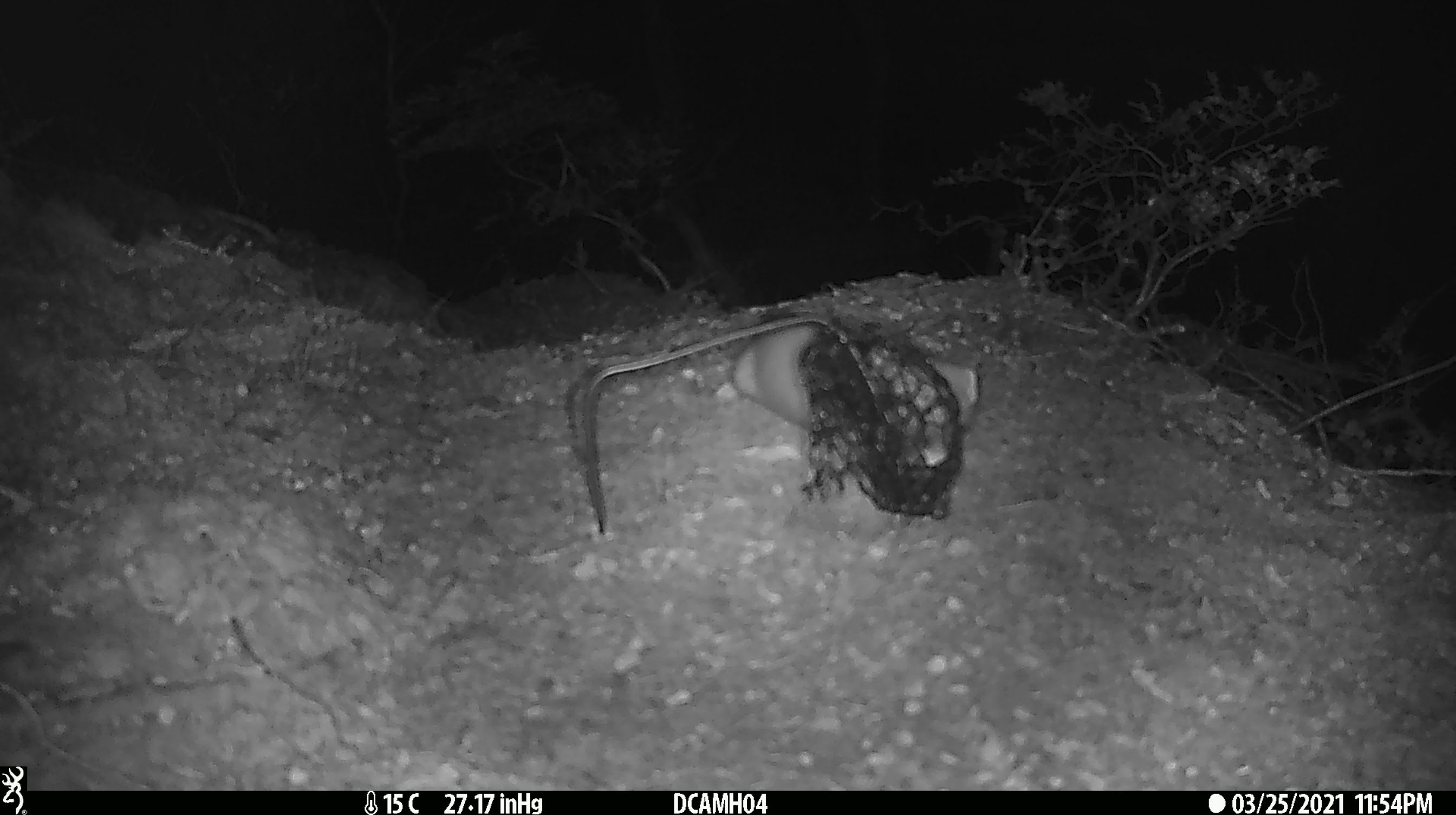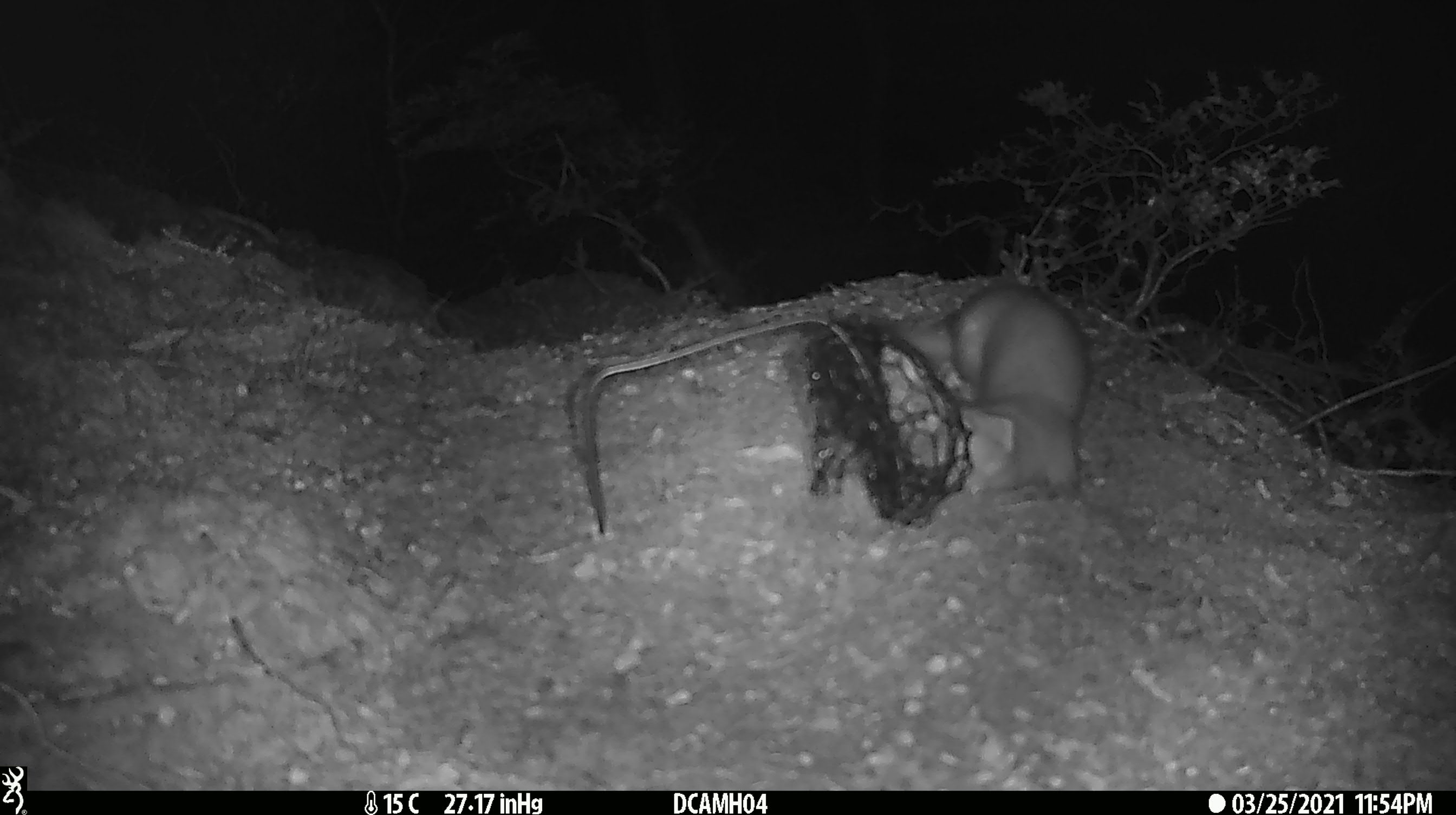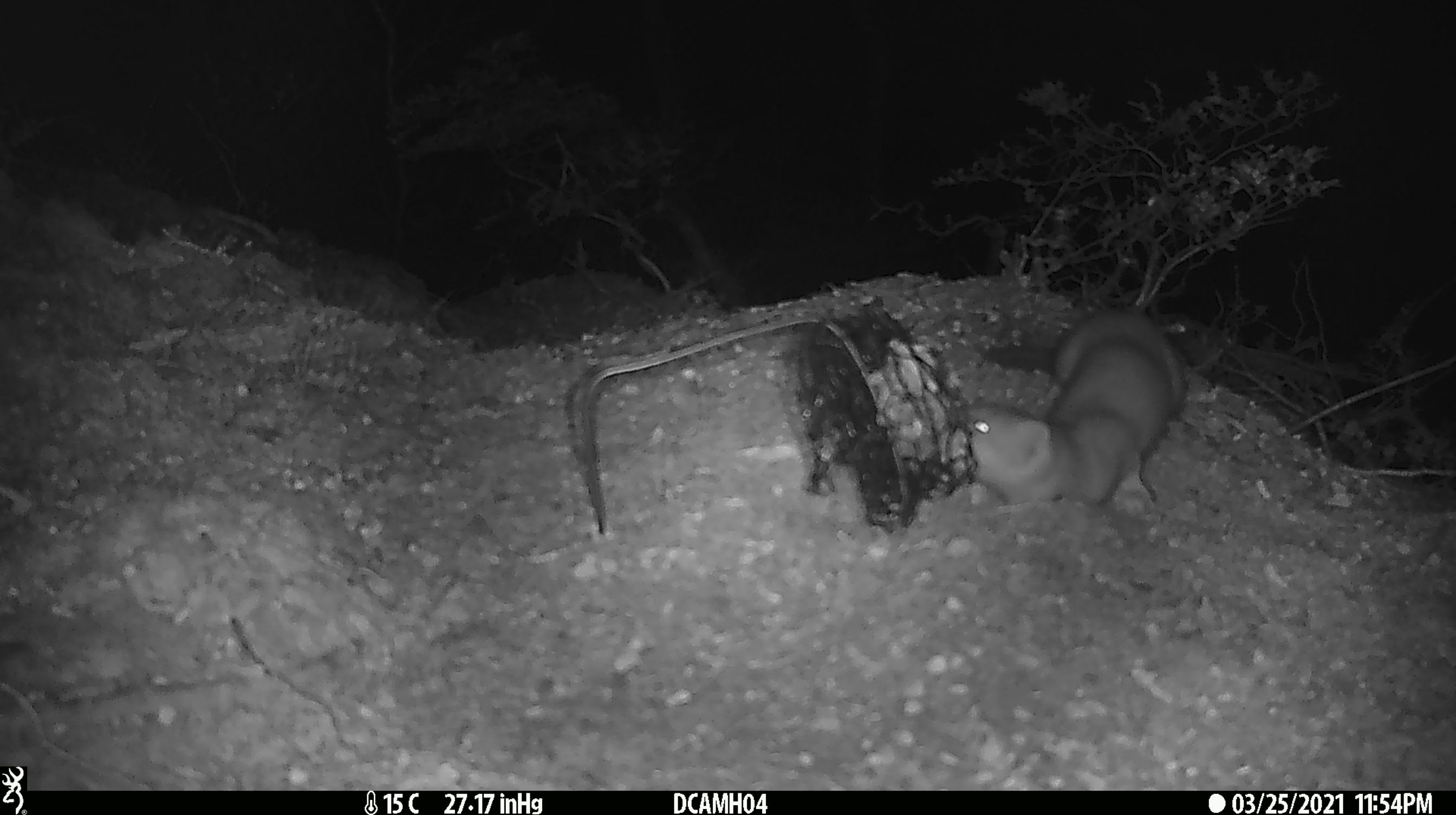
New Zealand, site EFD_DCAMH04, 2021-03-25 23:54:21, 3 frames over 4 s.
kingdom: Animalia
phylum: Chordata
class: Mammalia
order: Carnivora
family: Mustelidae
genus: Mustela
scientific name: Mustela erminea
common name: stoat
Stoat (Mustela erminea).